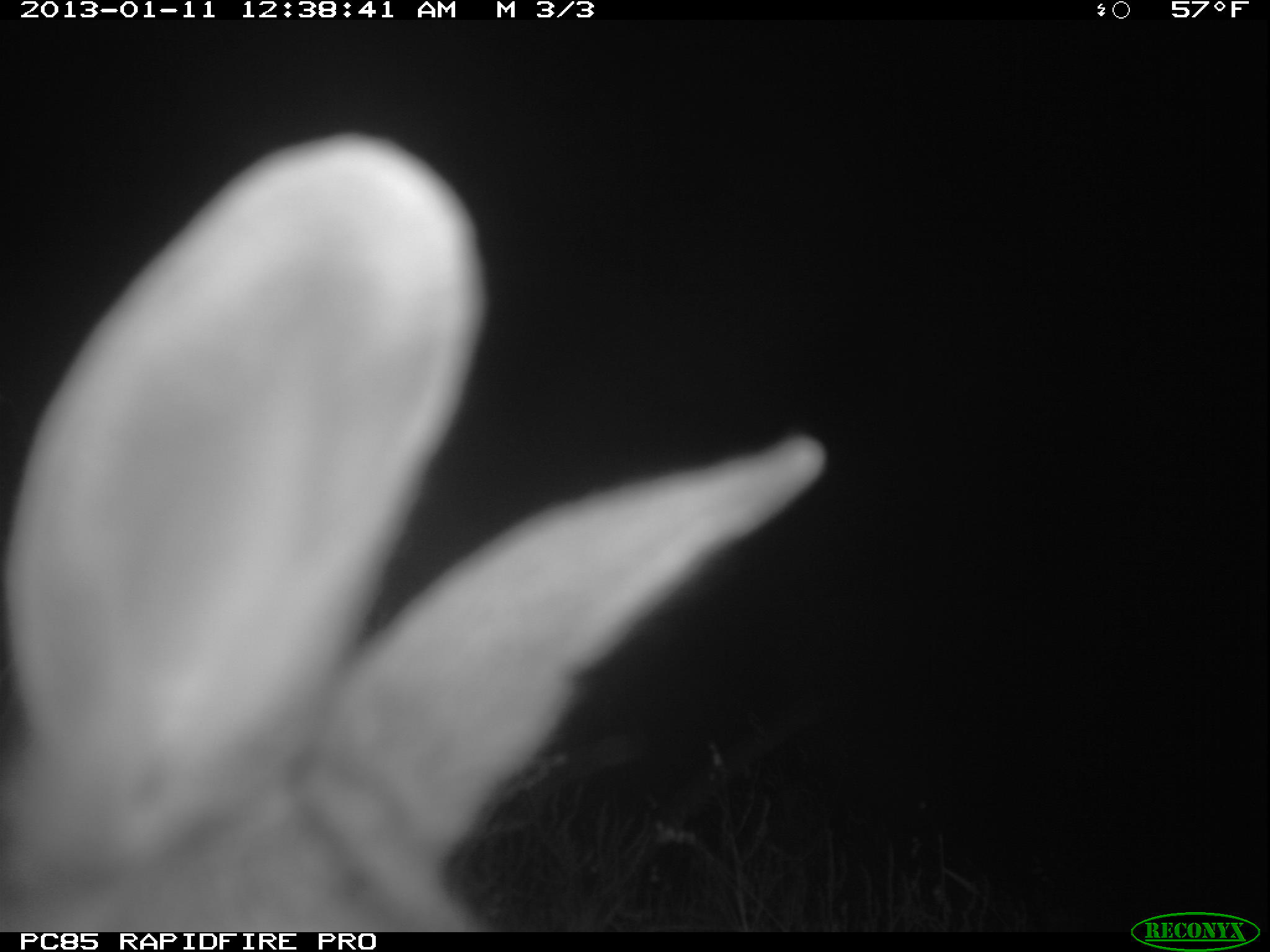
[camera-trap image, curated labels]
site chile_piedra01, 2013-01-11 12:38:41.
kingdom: Animalia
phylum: Chordata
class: Mammalia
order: Lagomorpha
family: Leporidae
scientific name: Leporidae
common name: rabbits and hares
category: rabbit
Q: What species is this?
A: Rabbit (rabbits and hares) (Leporidae).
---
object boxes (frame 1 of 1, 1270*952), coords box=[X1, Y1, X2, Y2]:
rabbit: box=[0, 141, 833, 933]